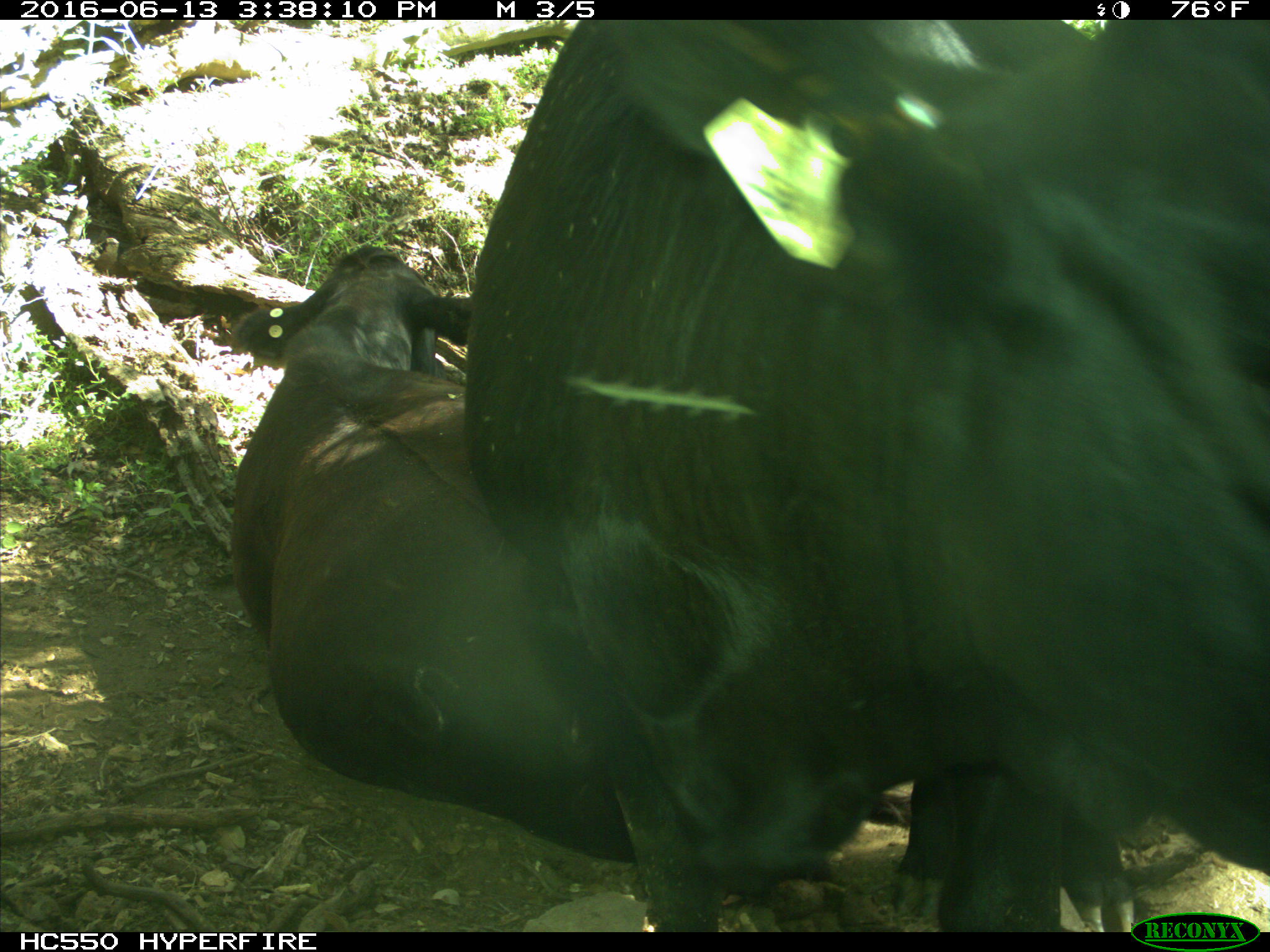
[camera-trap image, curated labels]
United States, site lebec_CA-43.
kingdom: Animalia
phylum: Chordata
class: Mammalia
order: Artiodactyla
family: Bovidae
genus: Bos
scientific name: Bos taurus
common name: domestic cow